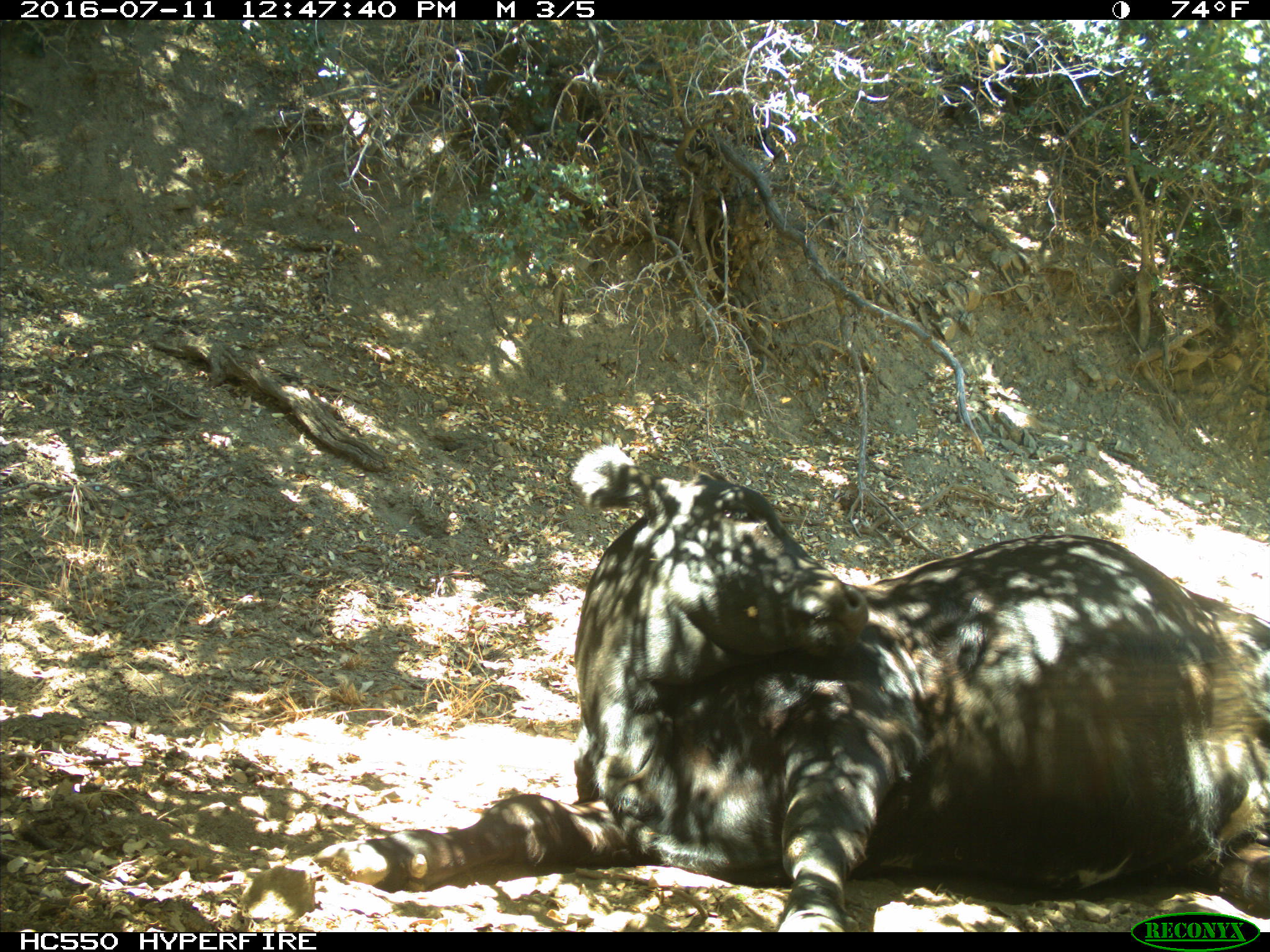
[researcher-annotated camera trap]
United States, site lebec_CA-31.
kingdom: Animalia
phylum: Chordata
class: Mammalia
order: Artiodactyla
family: Bovidae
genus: Bos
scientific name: Bos taurus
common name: domestic cow